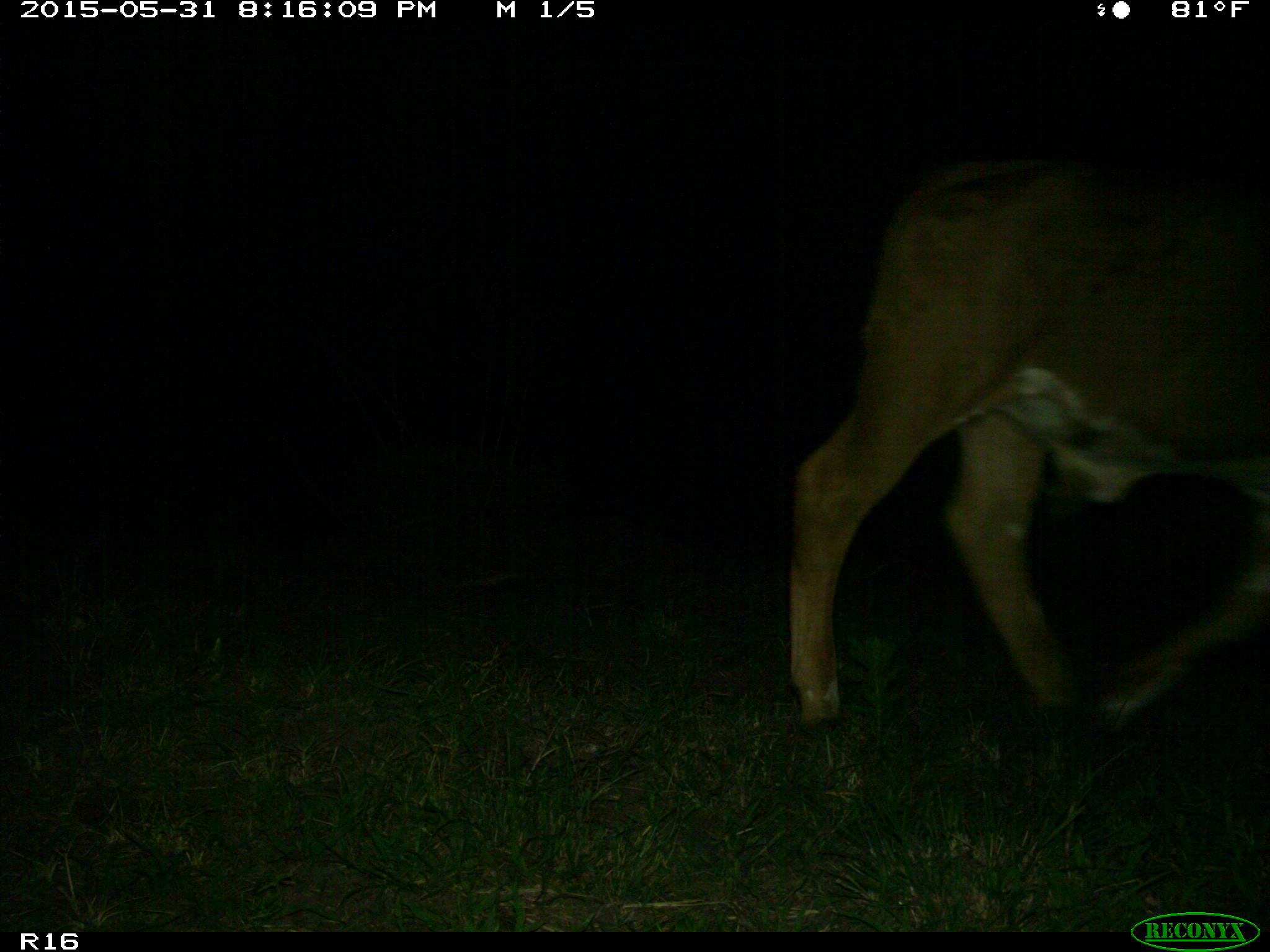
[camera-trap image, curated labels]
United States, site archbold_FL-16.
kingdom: Animalia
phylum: Chordata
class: Mammalia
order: Artiodactyla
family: Bovidae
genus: Bos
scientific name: Bos taurus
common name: domestic cow